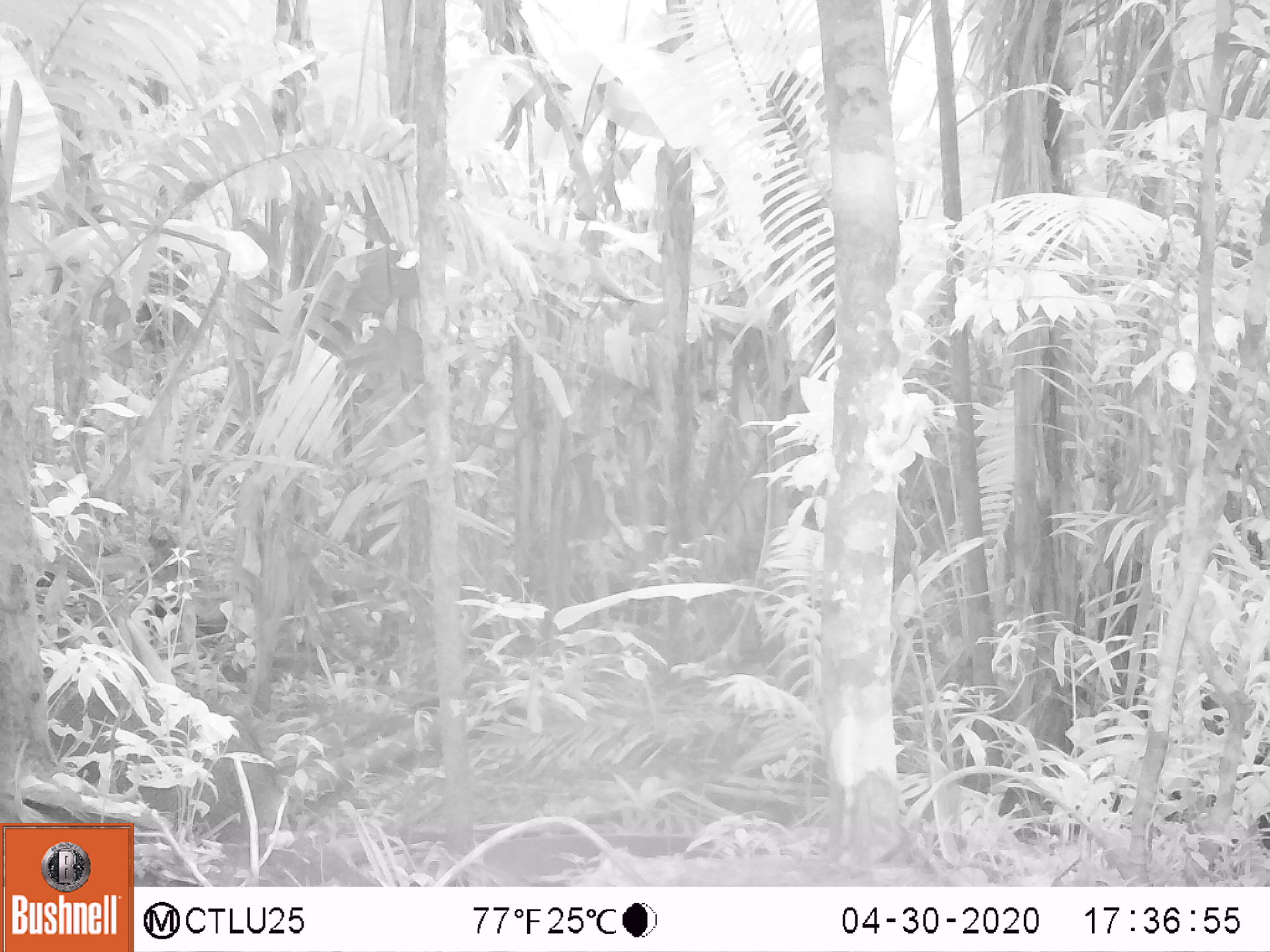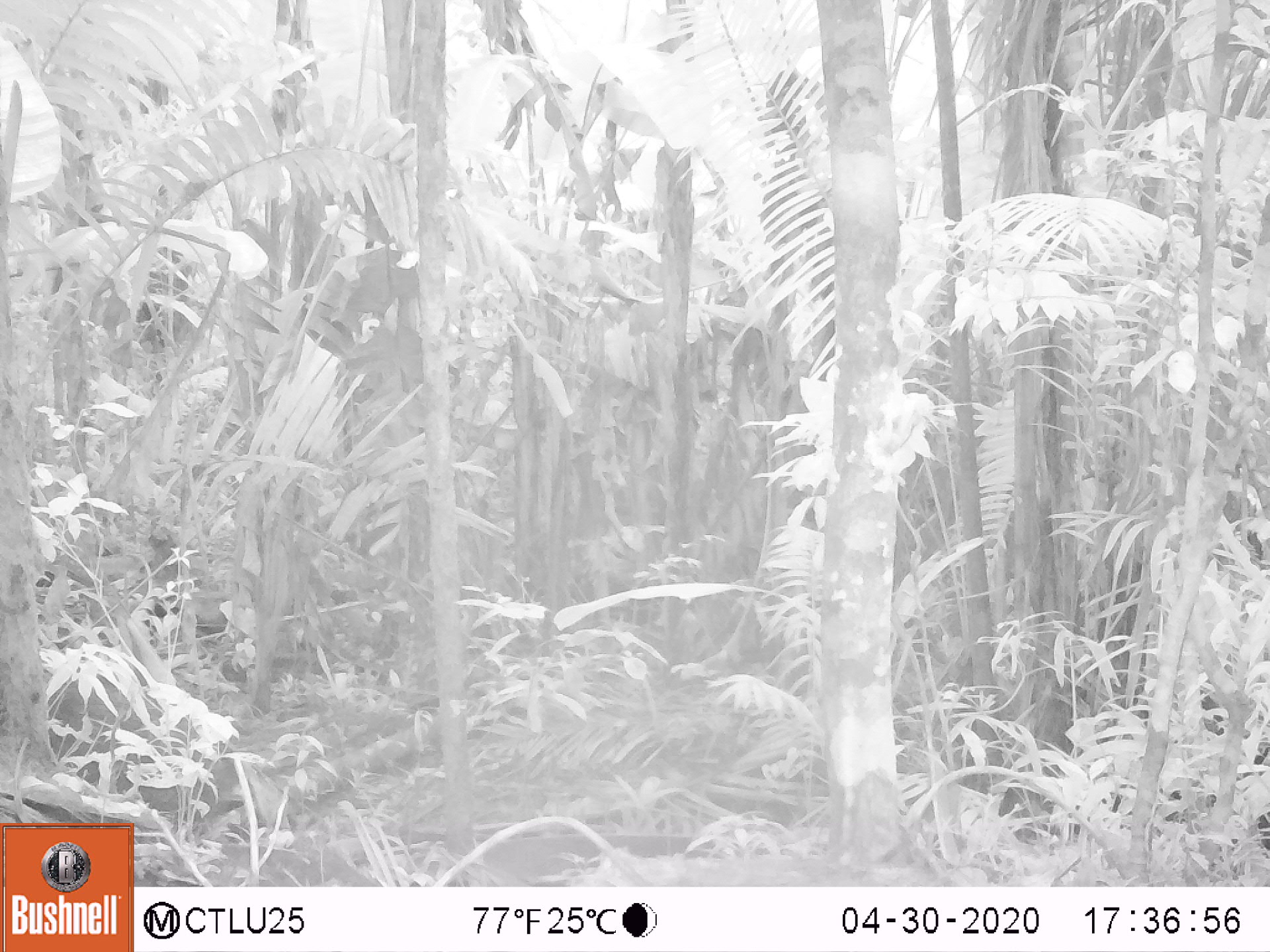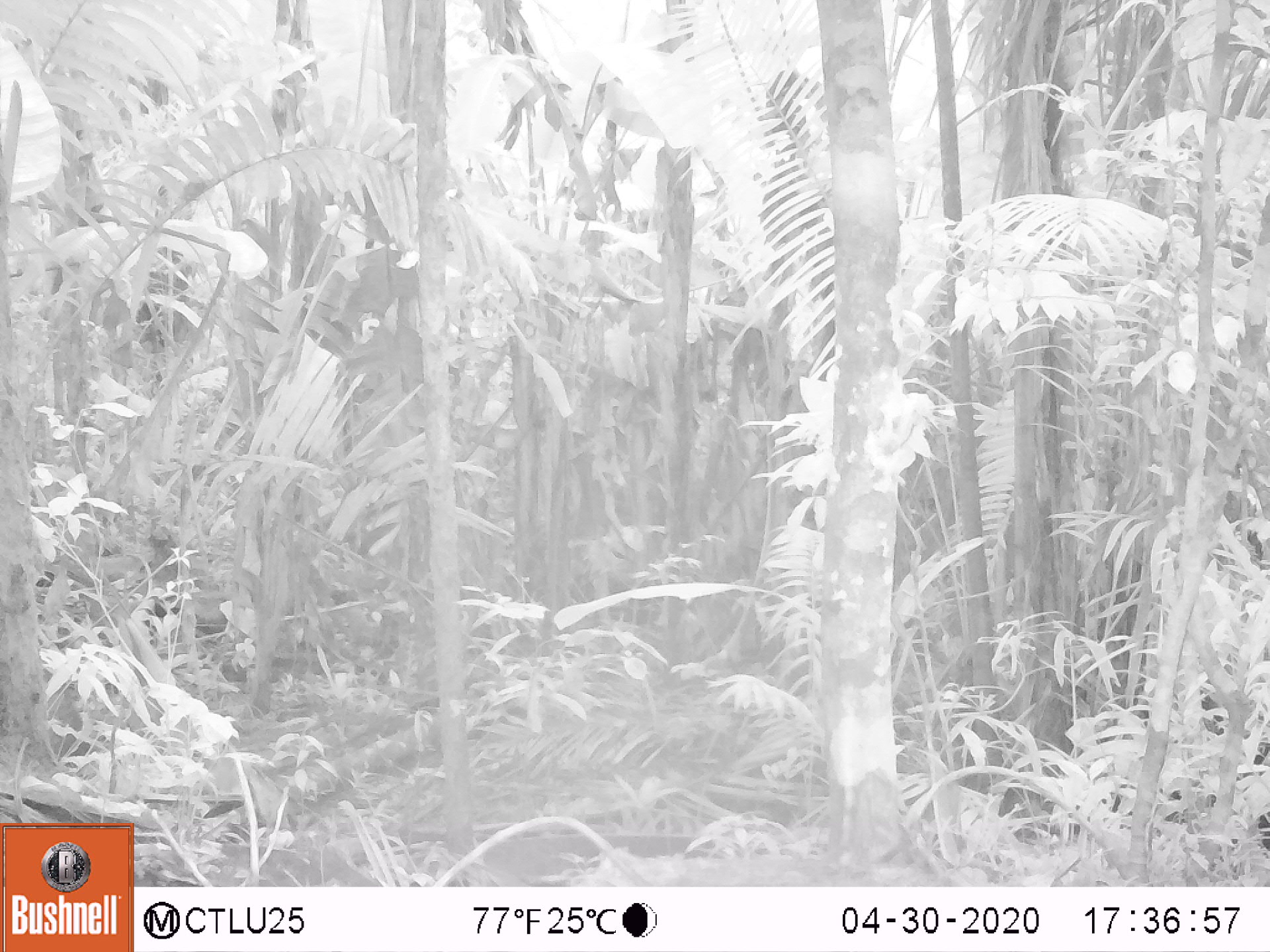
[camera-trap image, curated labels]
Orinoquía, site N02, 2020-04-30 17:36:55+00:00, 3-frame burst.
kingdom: Animalia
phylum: Chordata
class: Mammalia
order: Artiodactyla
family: Tayassuidae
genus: Pecari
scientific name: Pecari tajacu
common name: collared peccary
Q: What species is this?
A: Collared peccary (Pecari tajacu).